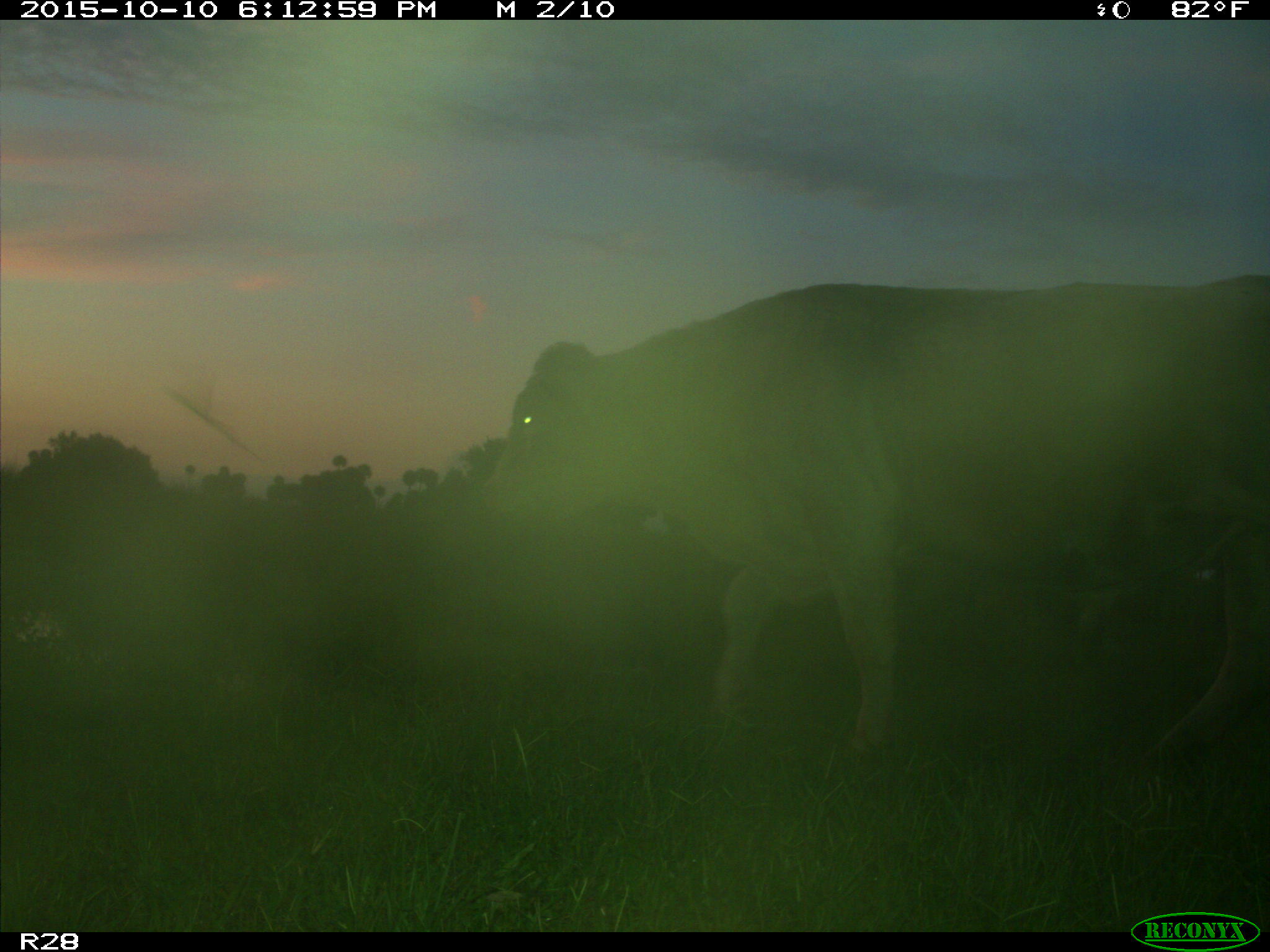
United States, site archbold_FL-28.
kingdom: Animalia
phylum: Chordata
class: Mammalia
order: Artiodactyla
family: Bovidae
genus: Bos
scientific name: Bos taurus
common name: domestic cow